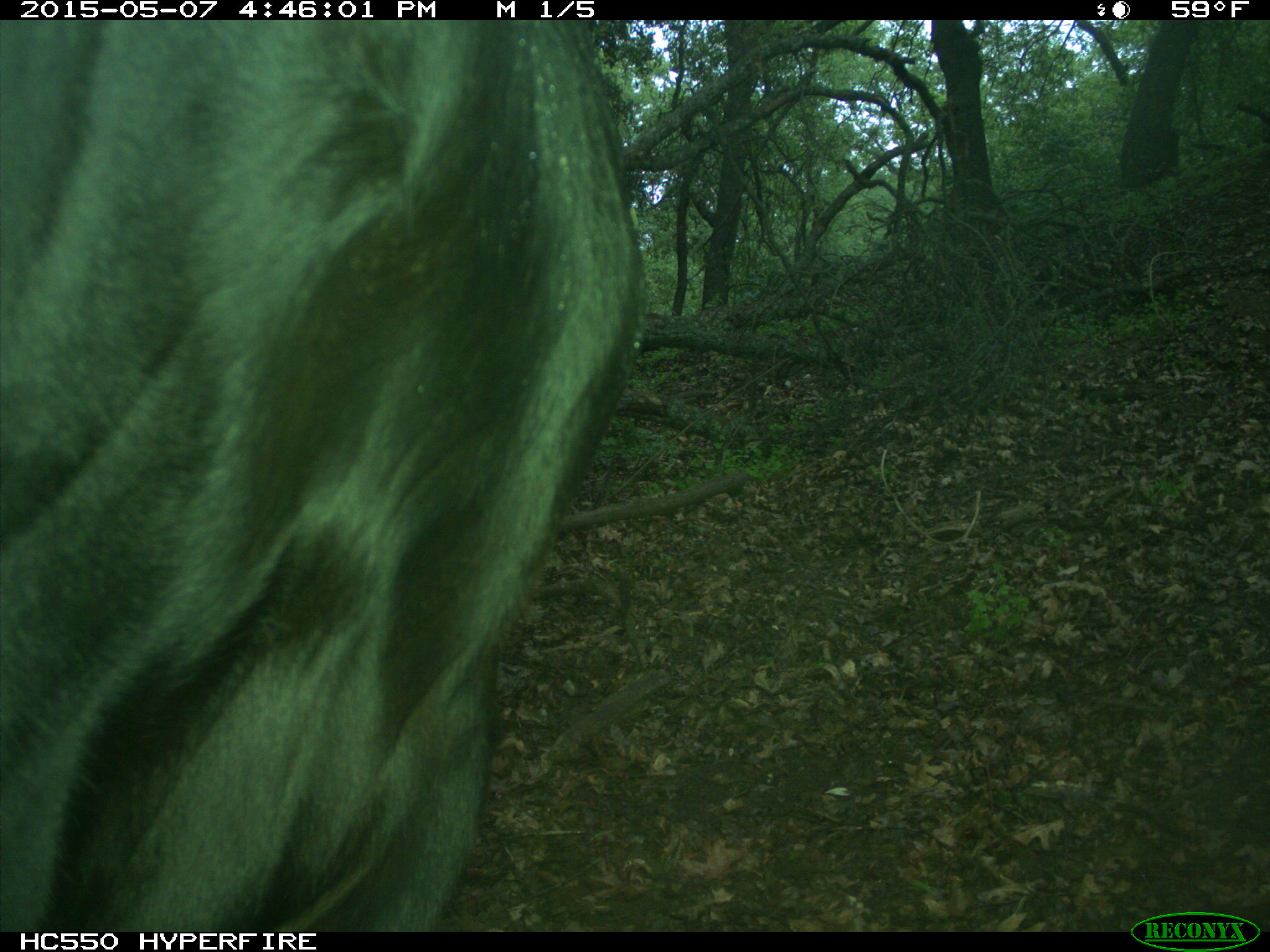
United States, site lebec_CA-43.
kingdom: Animalia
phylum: Chordata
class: Mammalia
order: Artiodactyla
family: Bovidae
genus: Bos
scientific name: Bos taurus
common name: domestic cow